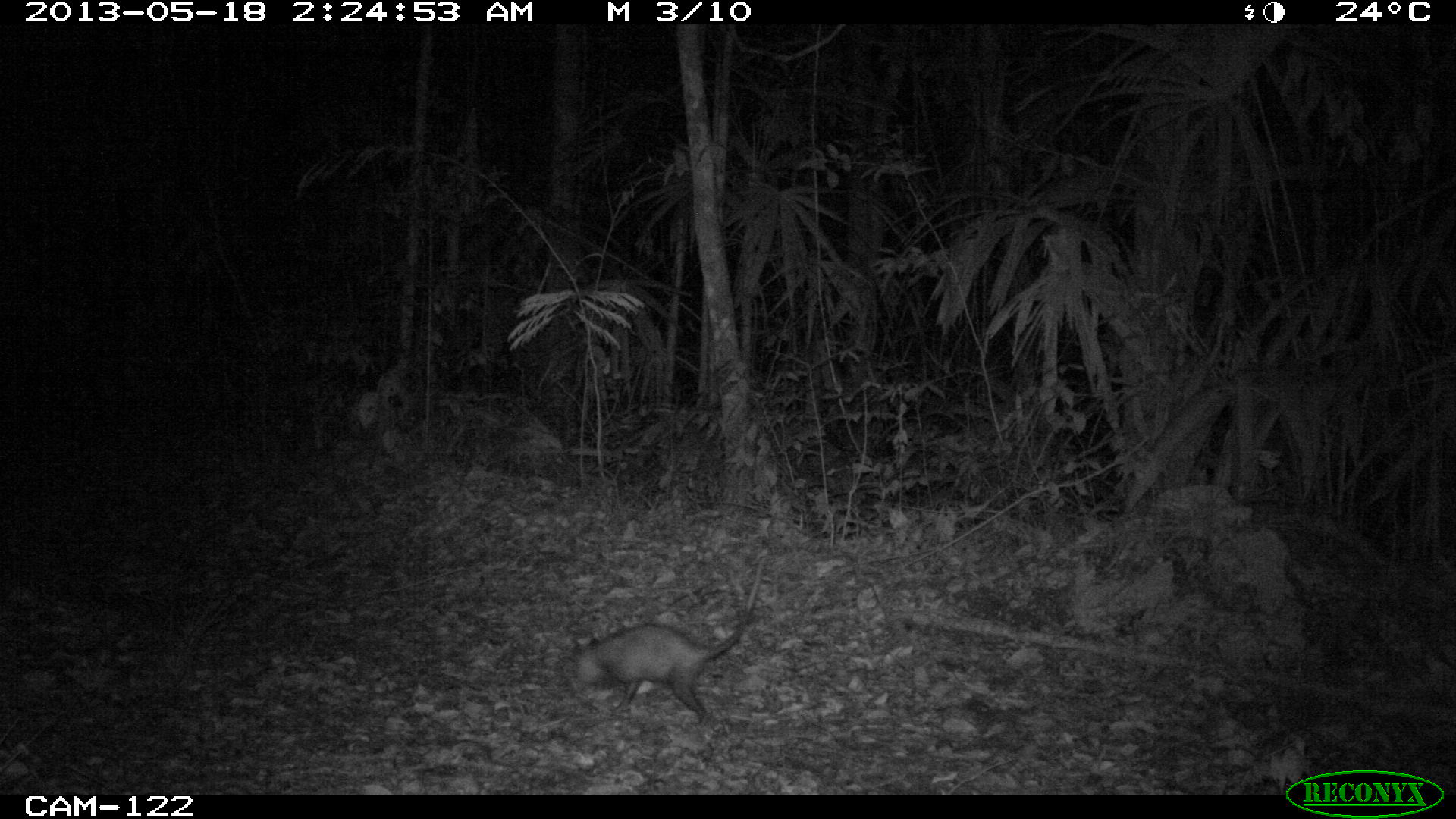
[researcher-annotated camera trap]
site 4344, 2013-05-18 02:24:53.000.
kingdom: Animalia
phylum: Chordata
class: Mammalia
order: Didelphimorphia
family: Didelphidae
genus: Didelphis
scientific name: Didelphis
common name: american opossums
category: didelphis sp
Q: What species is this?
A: Didelphis sp (american opossums) (Didelphis).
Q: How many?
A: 1.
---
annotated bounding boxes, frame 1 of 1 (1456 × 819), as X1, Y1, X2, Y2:
didelphis sp: 565, 554, 765, 729